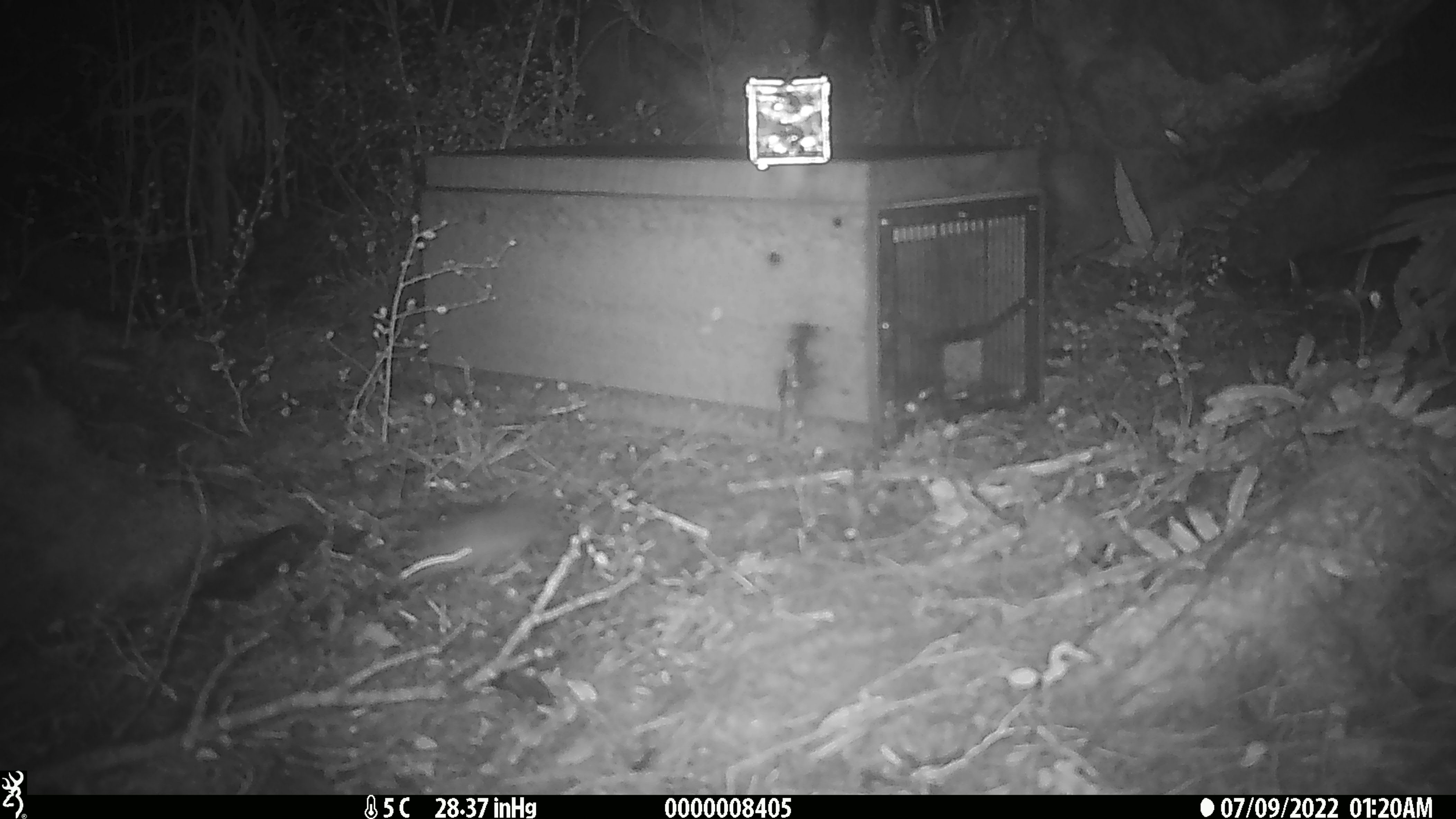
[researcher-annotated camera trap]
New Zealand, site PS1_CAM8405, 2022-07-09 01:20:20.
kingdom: Animalia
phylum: Chordata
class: Mammalia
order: Rodentia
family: Muridae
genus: Mus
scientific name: Mus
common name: mouse